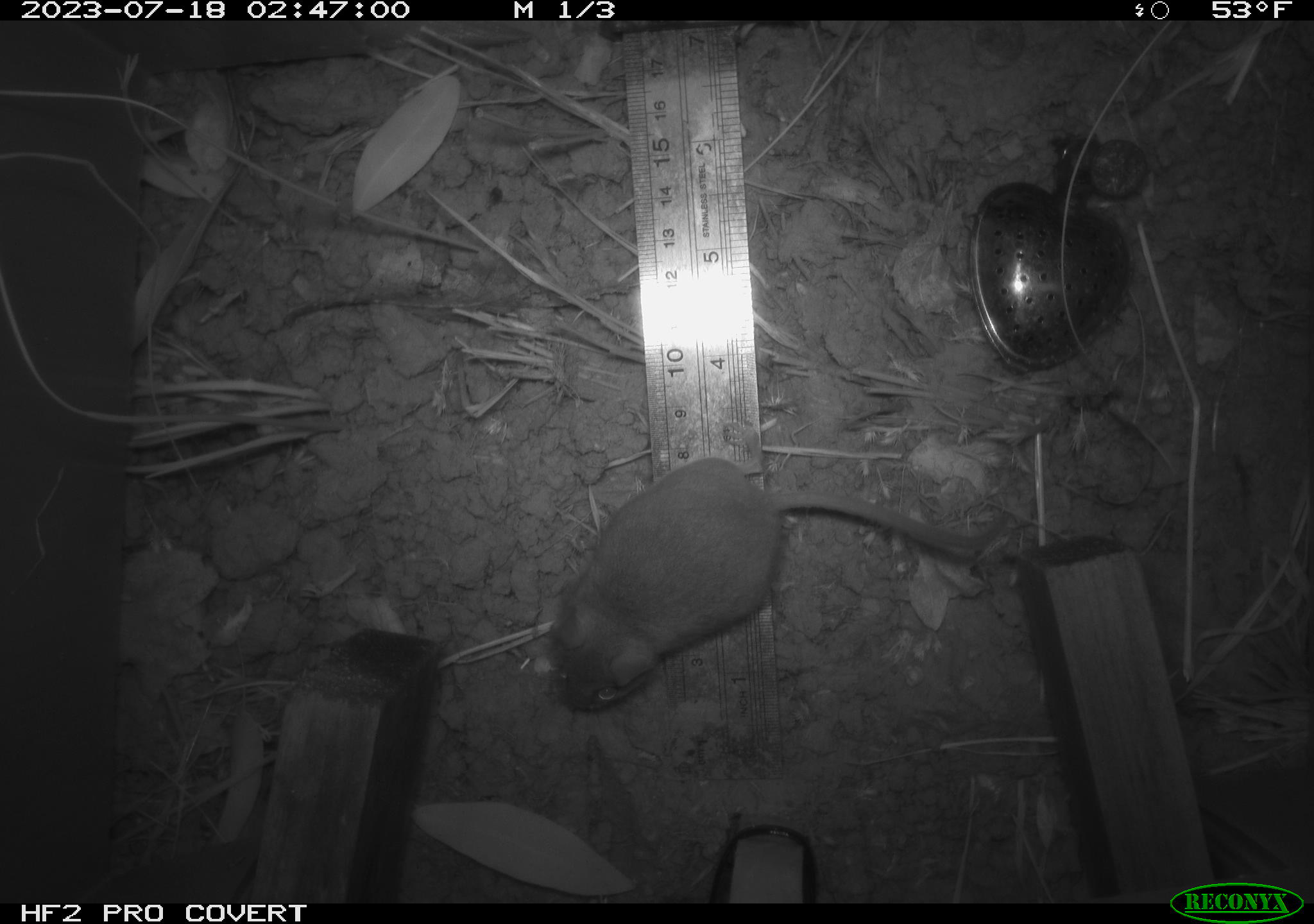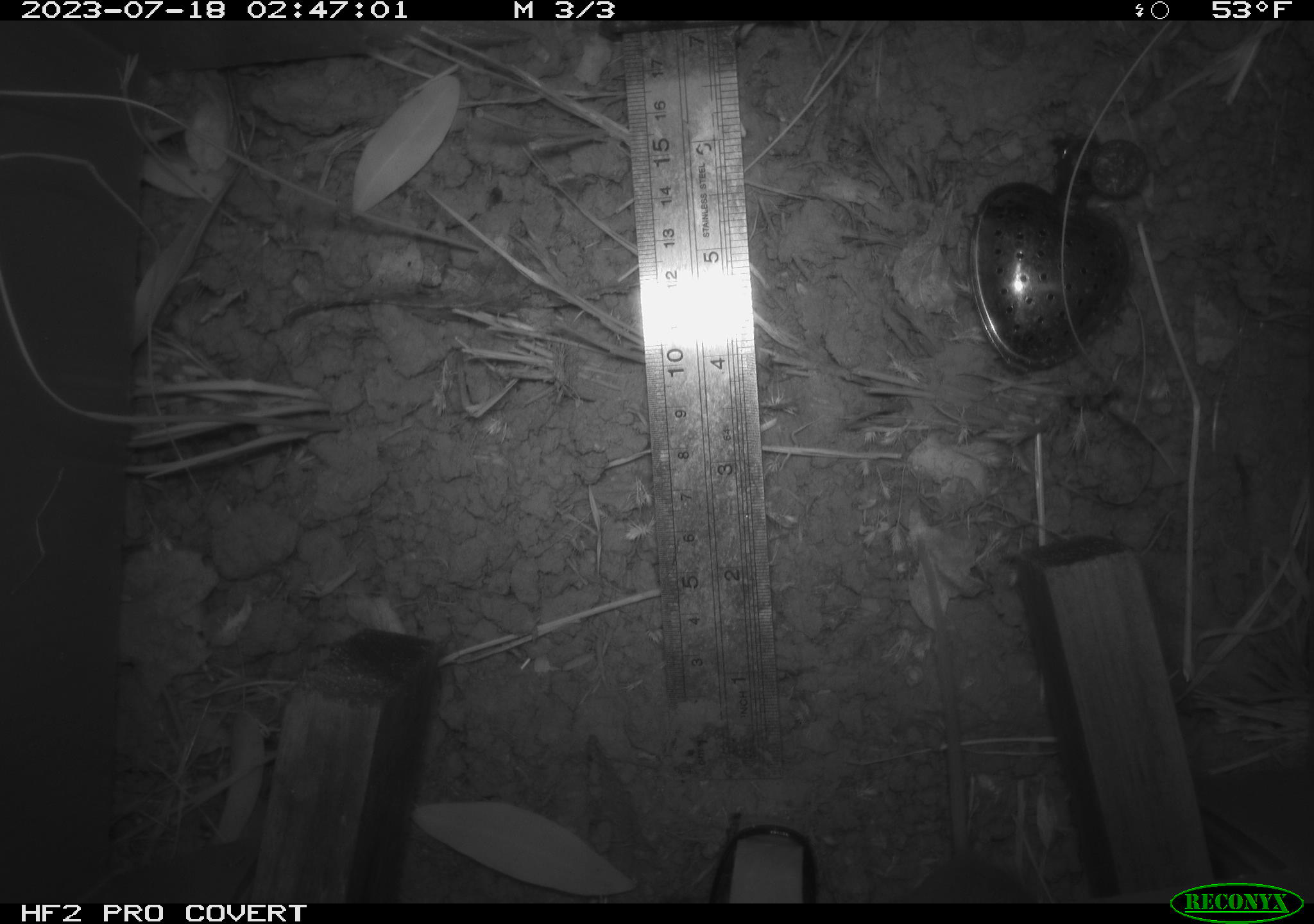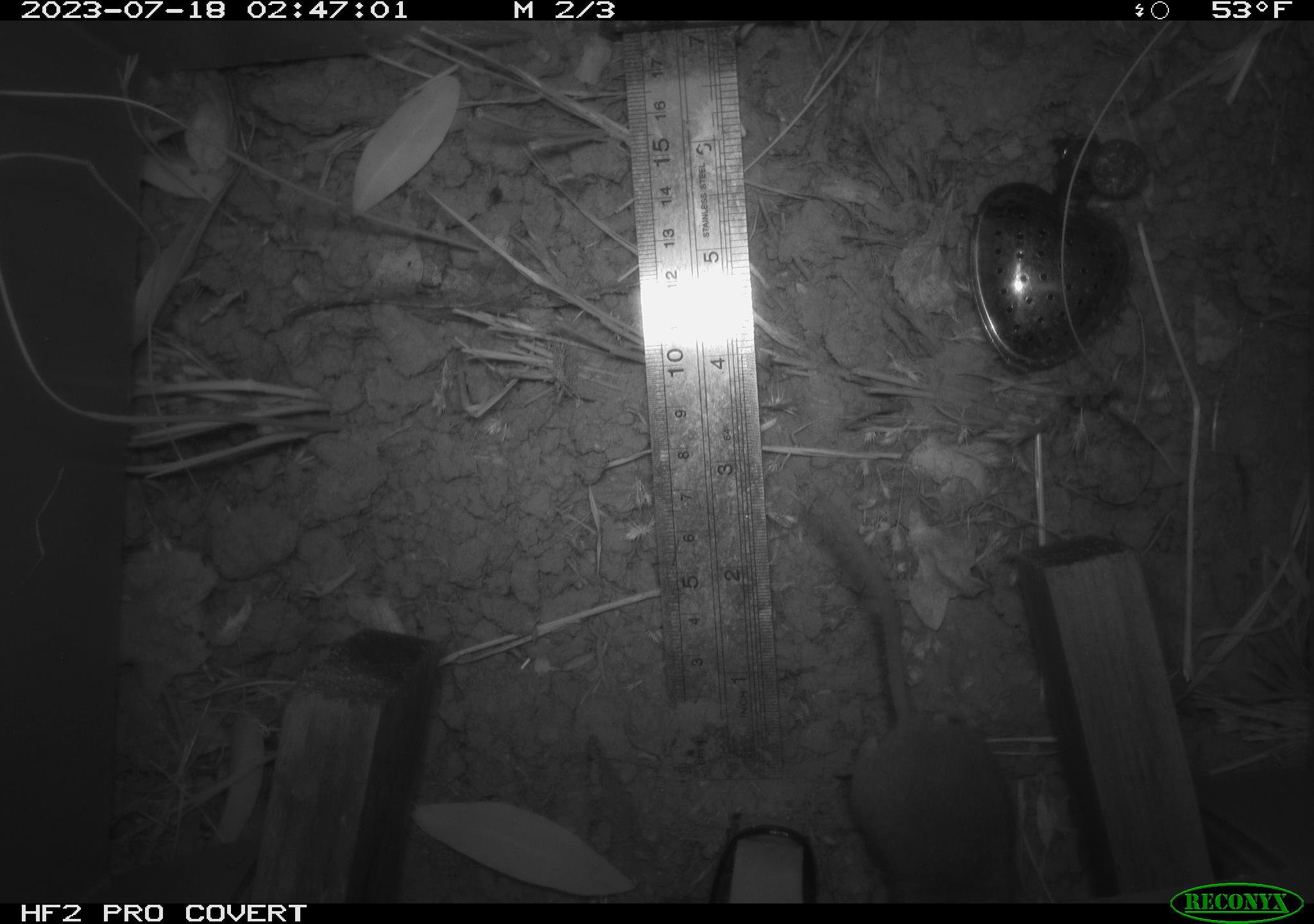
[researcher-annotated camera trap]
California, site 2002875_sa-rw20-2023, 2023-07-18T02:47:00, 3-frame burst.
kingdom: Animalia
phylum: Chordata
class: Mammalia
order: Rodentia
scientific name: Rodentia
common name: mouse species